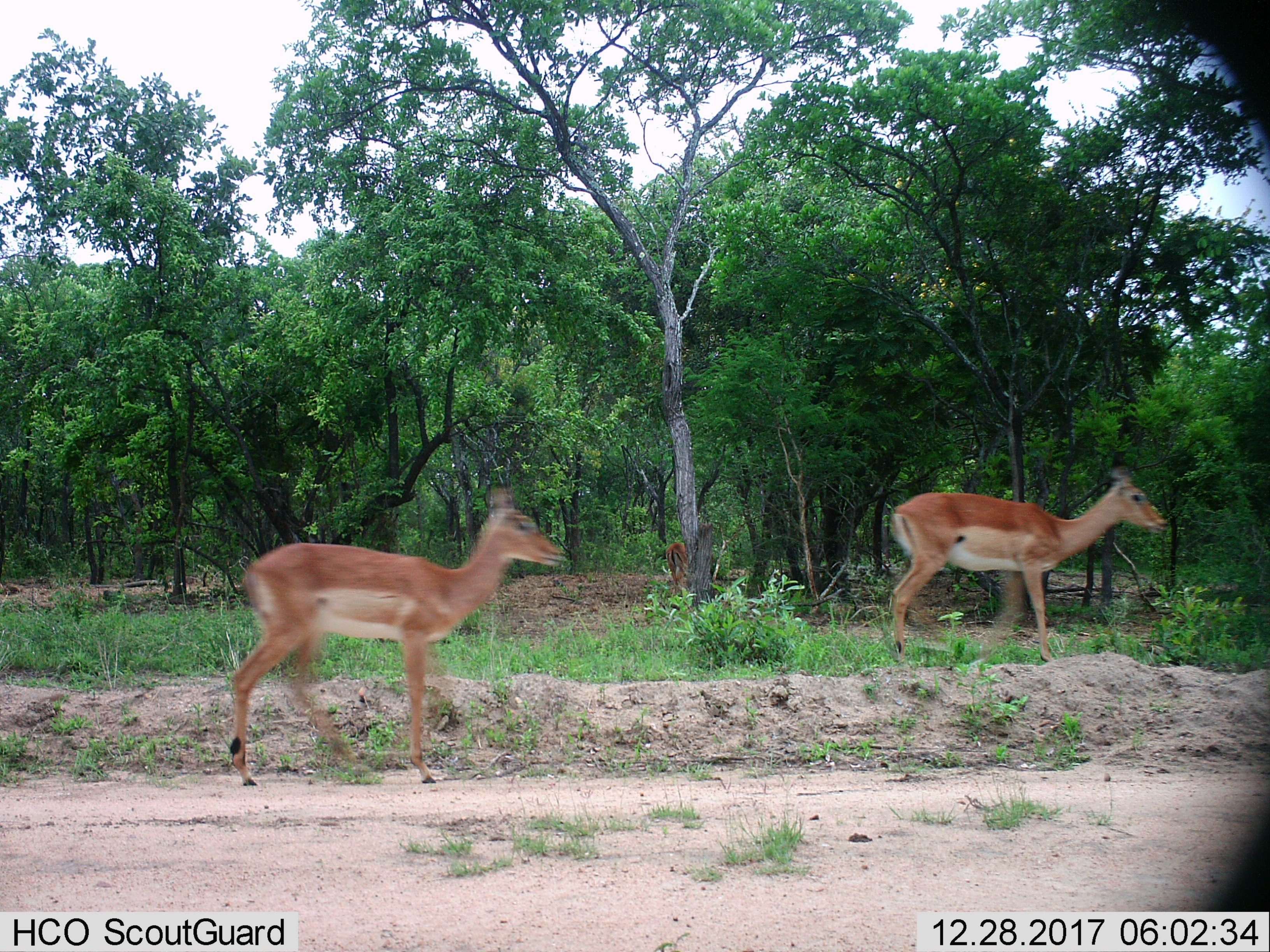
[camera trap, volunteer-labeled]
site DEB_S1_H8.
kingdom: Animalia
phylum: Chordata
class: Mammalia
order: Artiodactyla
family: Bovidae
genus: Aepyceros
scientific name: Aepyceros melampus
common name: impala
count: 3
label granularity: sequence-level